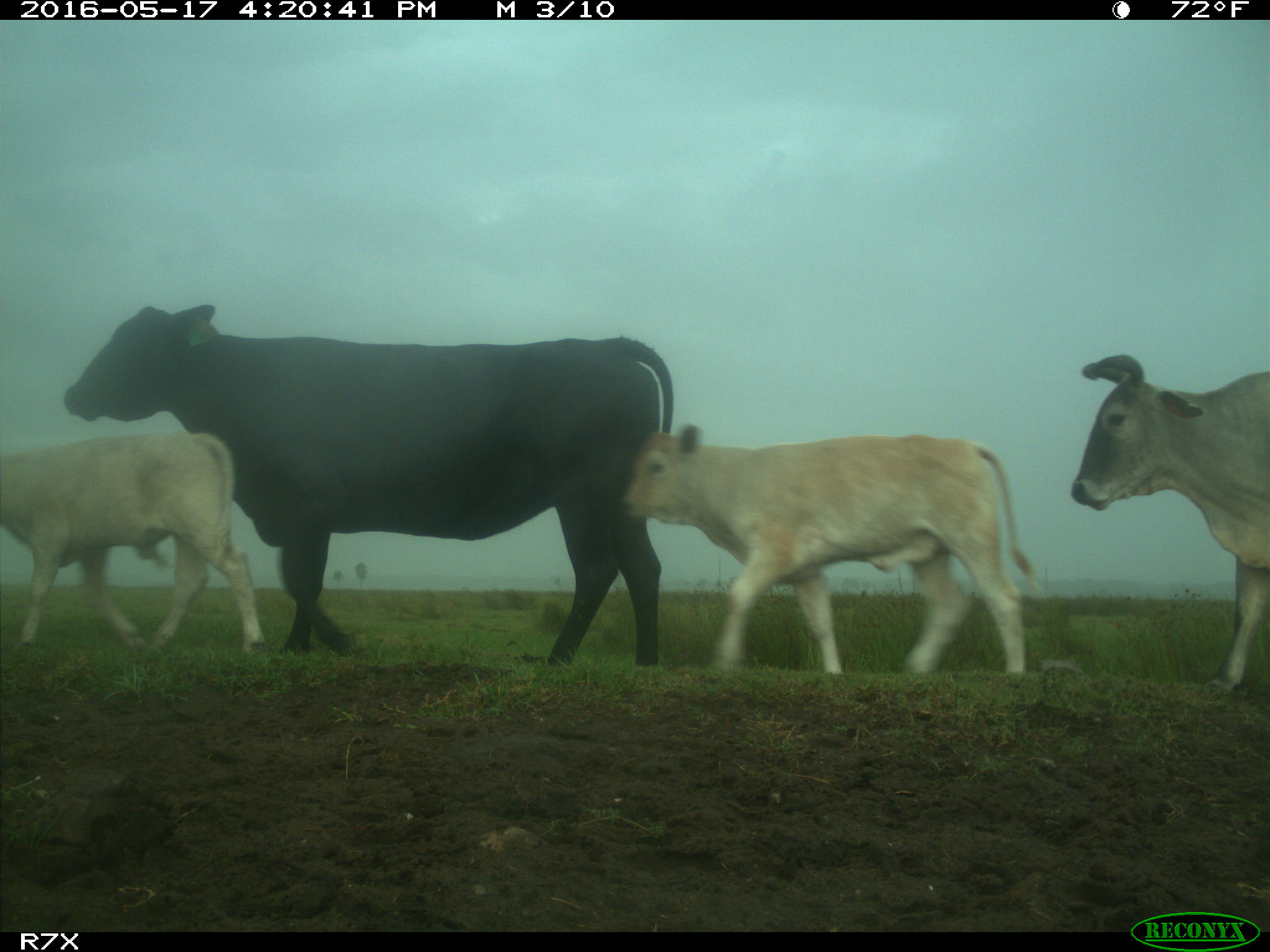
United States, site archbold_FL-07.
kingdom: Animalia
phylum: Chordata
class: Mammalia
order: Artiodactyla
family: Bovidae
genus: Bos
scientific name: Bos taurus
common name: domestic cow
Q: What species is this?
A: Bos taurus (domestic cow).